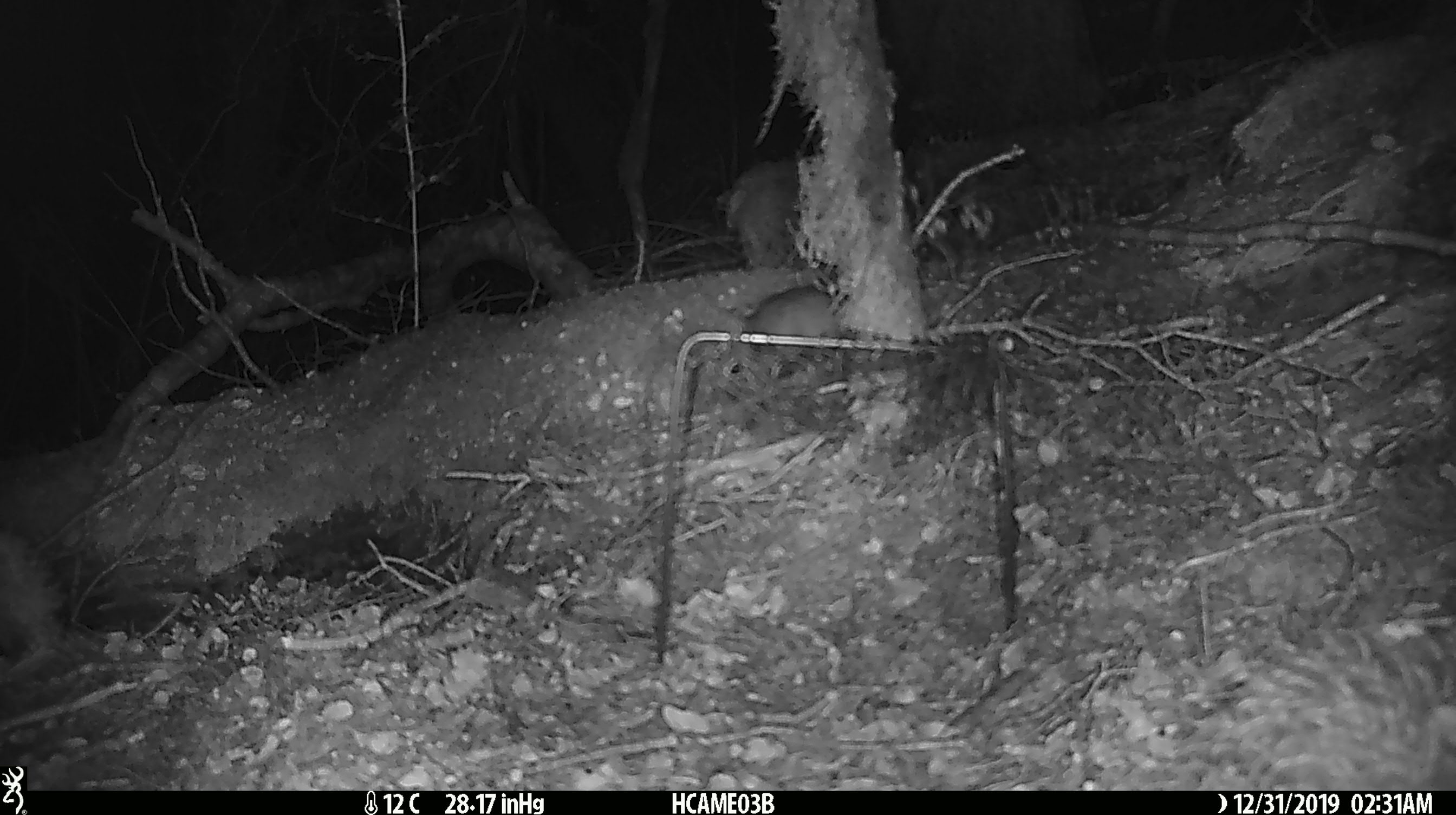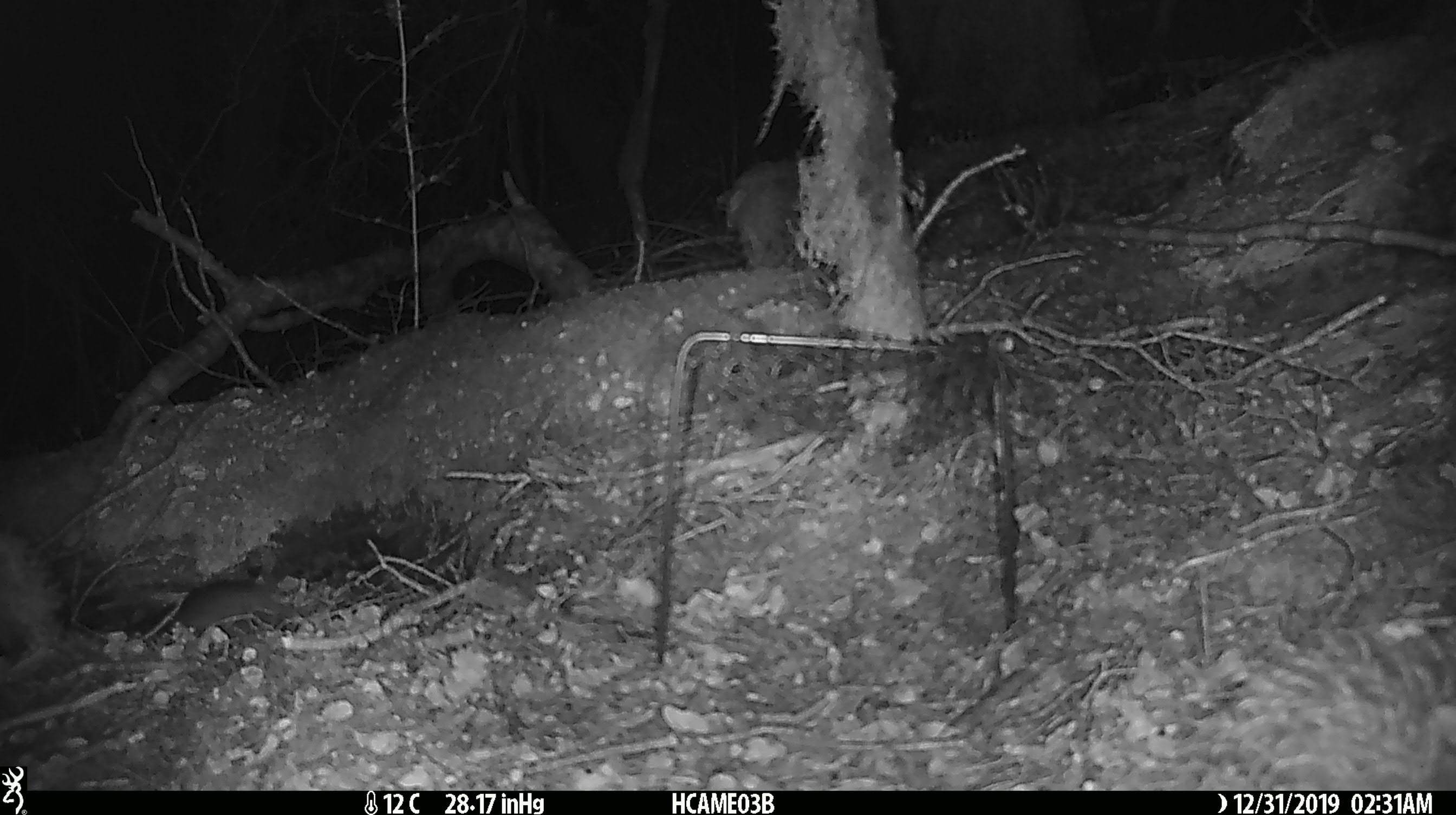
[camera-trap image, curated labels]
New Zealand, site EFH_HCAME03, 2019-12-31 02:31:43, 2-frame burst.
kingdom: Animalia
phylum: Chordata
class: Mammalia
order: Rodentia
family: Muridae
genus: Rattus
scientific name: Rattus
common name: rat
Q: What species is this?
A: Rat (Rattus).